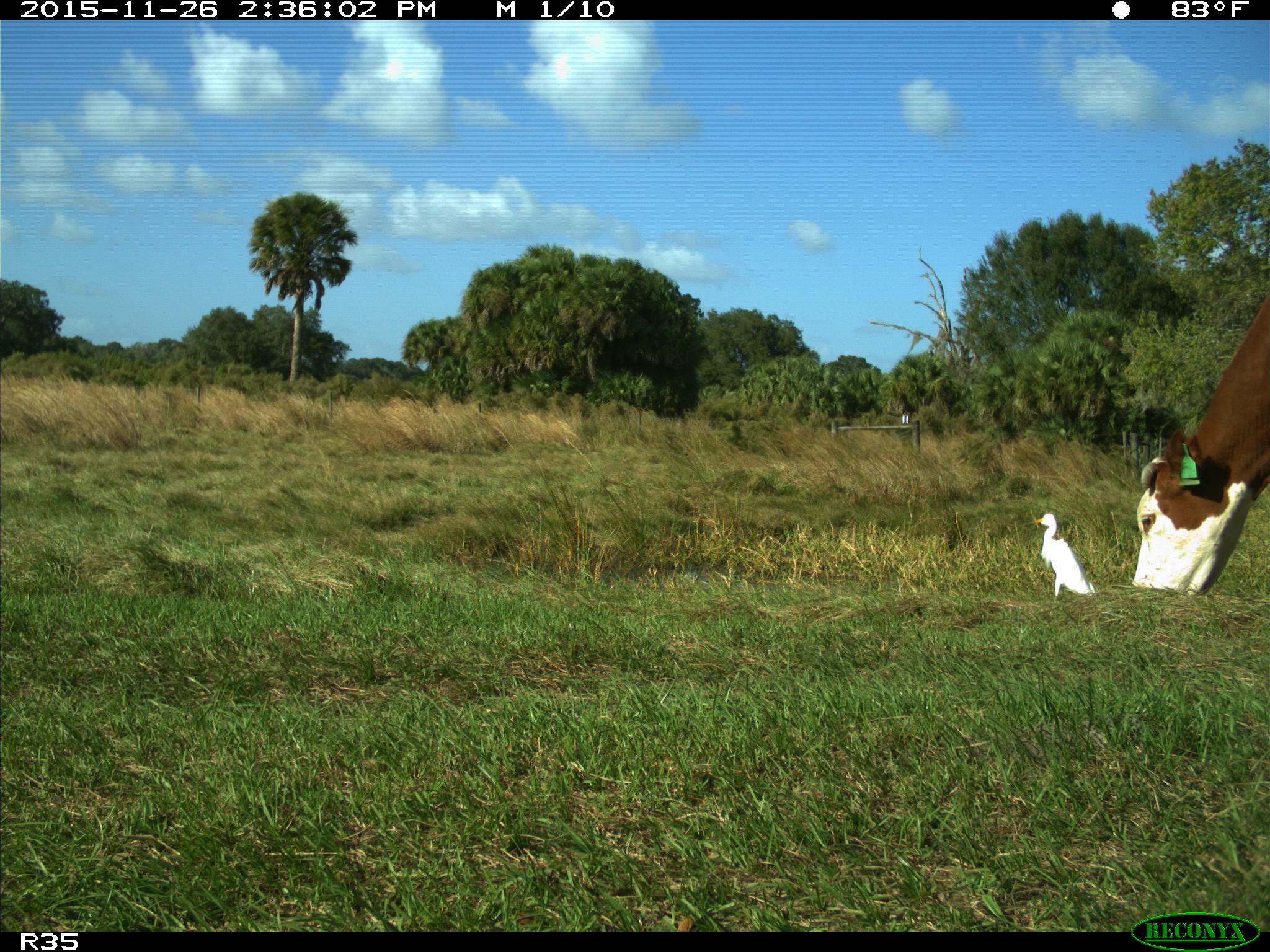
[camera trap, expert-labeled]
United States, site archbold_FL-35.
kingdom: Animalia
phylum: Chordata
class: Mammalia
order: Artiodactyla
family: Bovidae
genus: Bos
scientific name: Bos taurus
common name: domestic cow